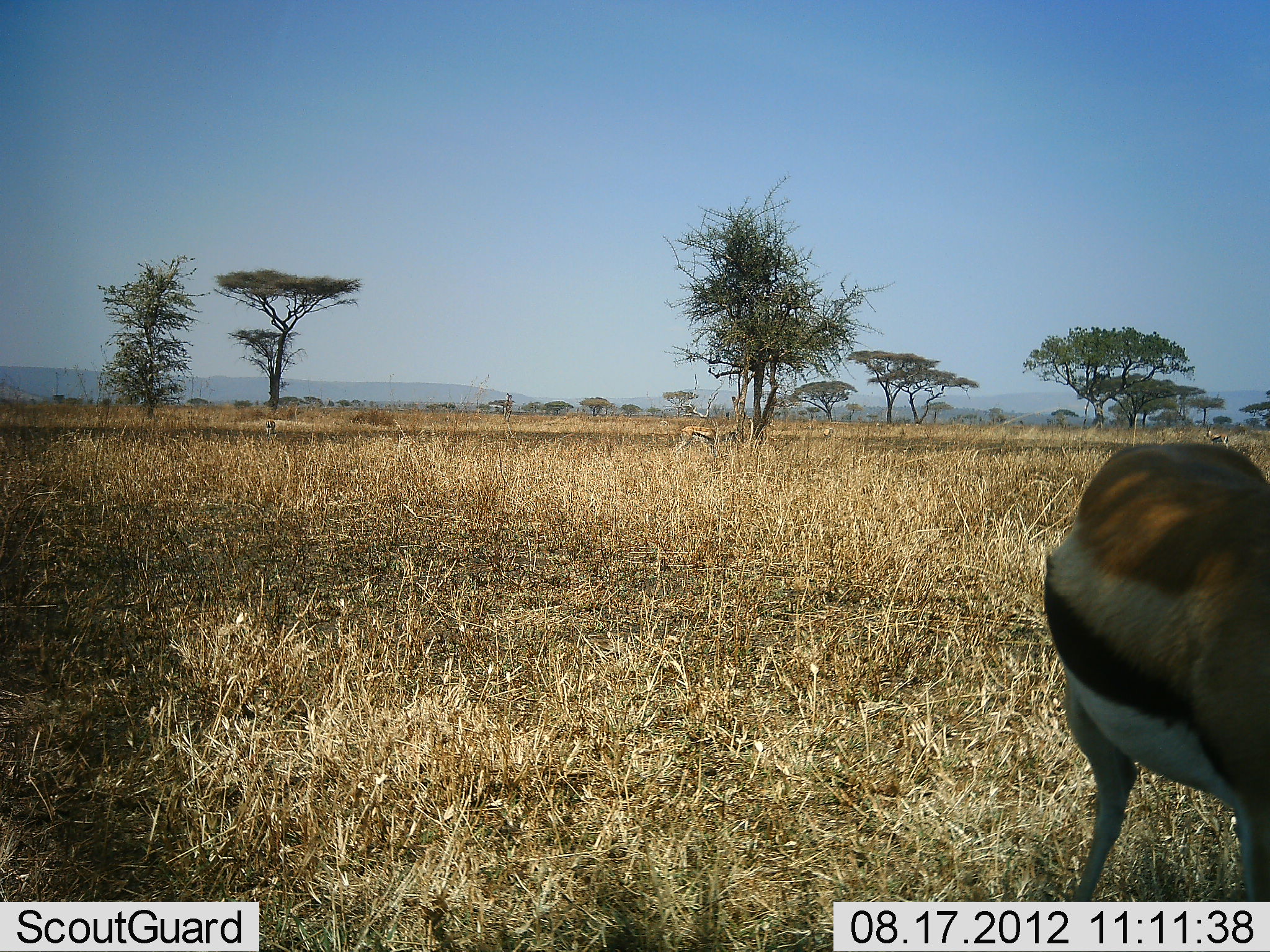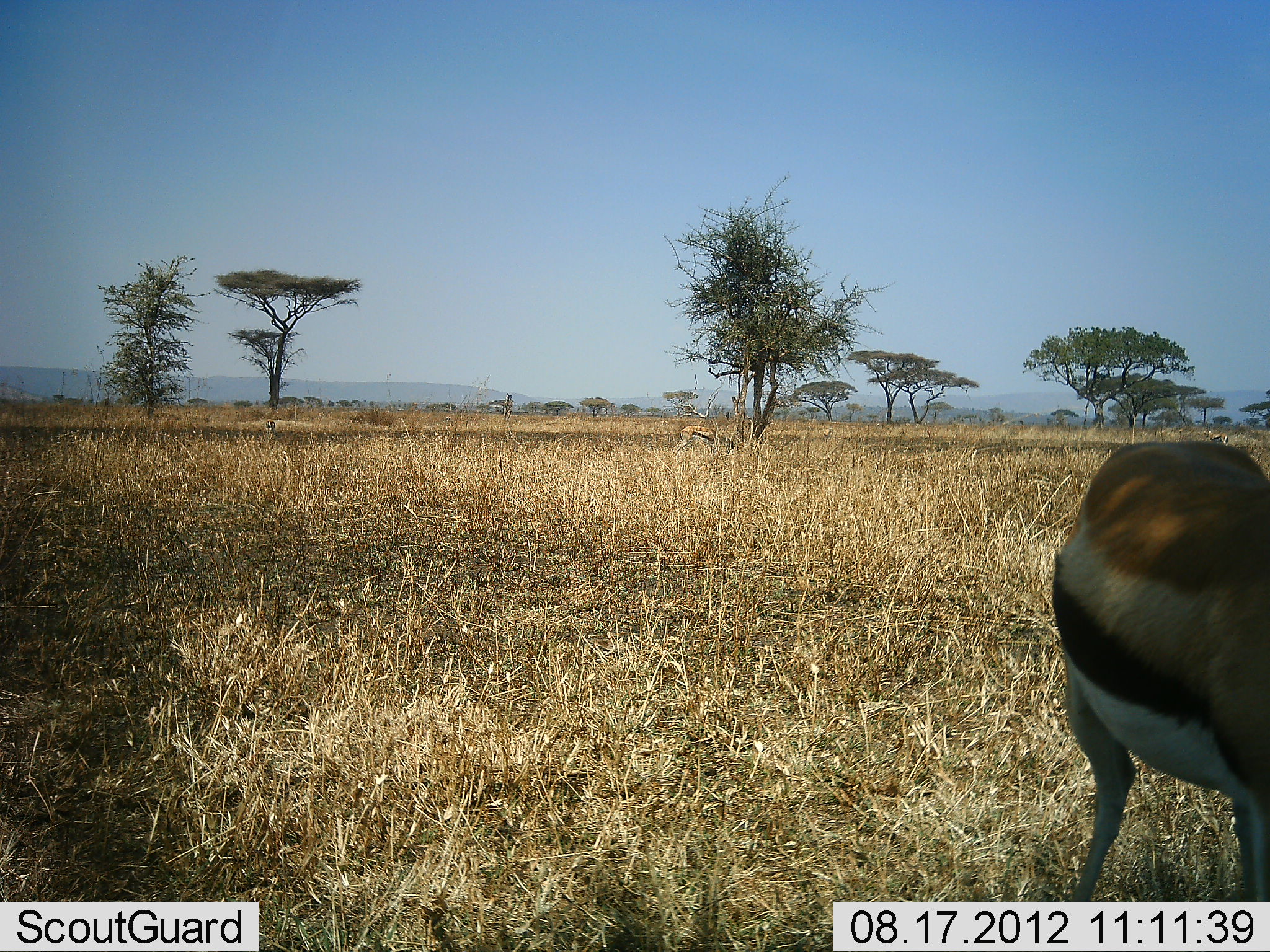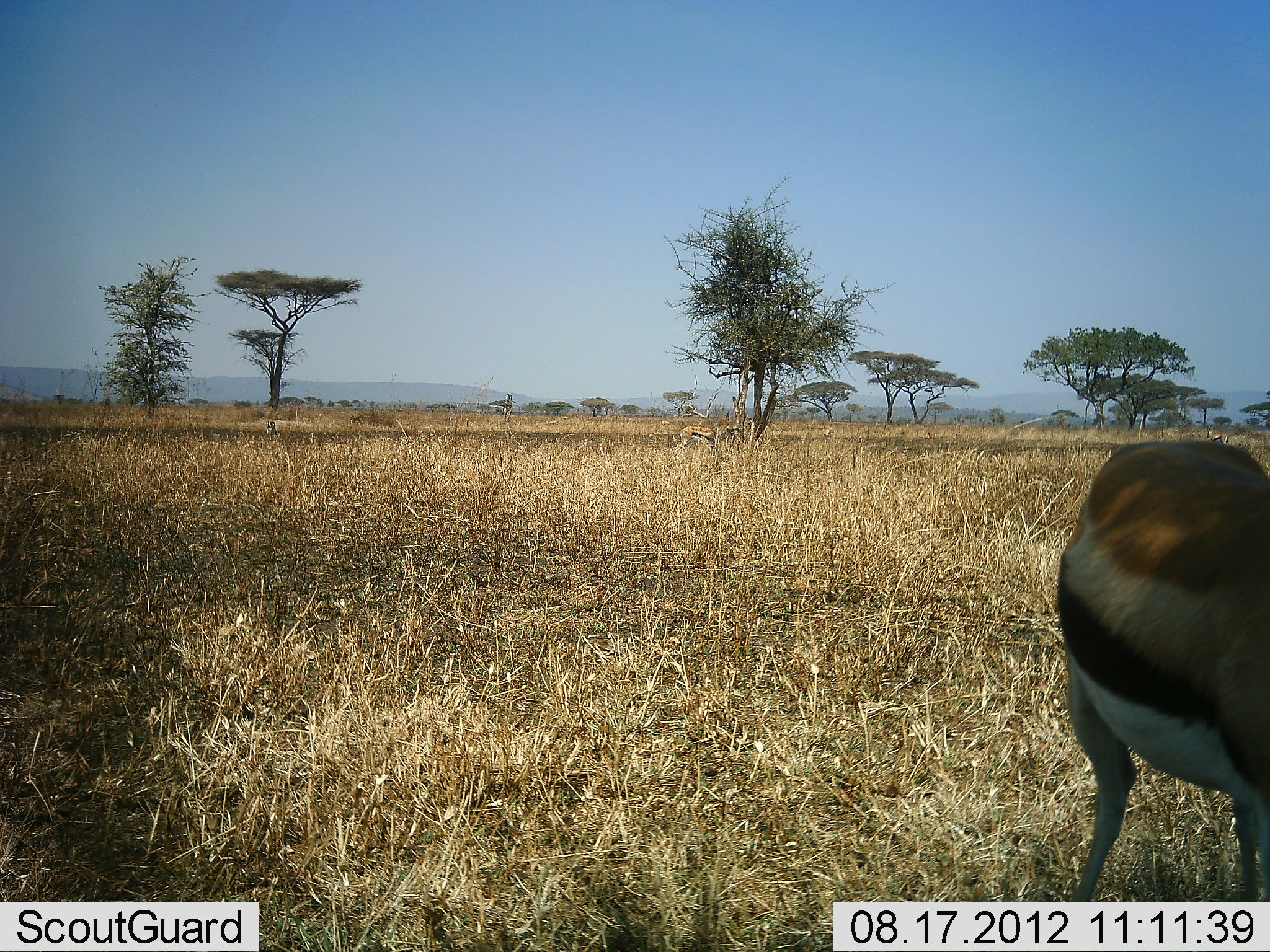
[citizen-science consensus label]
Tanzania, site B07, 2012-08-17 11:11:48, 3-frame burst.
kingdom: Animalia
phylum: Chordata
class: Mammalia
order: Artiodactyla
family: Bovidae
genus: Eudorcas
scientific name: Eudorcas thomsonii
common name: thomson's gazelle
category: gazellethomsons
Gazellethomsons (thomson's gazelle) (Eudorcas thomsonii), count 2. Behavior (volunteer vote fractions): standing 80%, resting 0%, moving 0%, interacting 0%. Young present (vote fraction): 0%. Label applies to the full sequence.